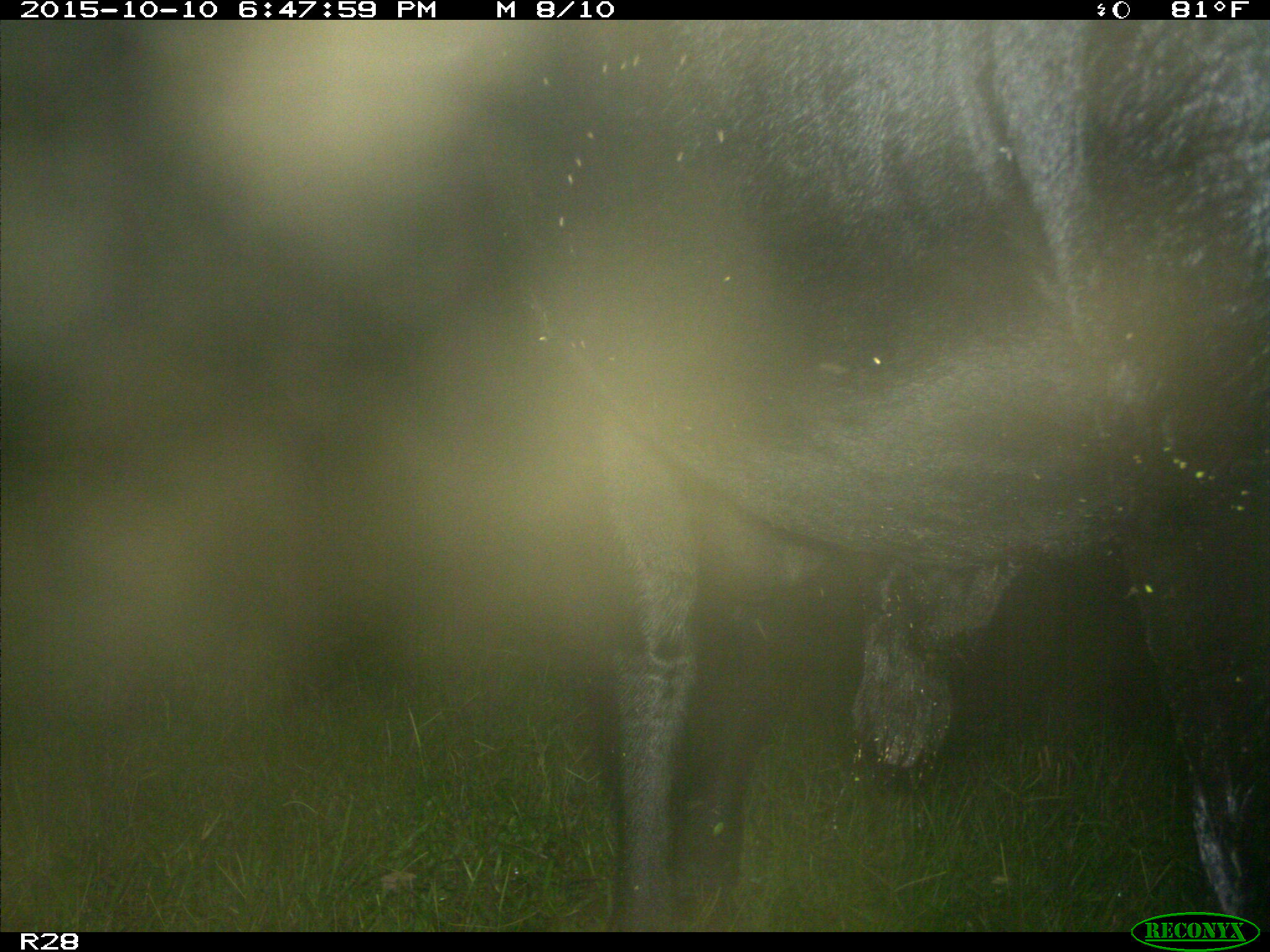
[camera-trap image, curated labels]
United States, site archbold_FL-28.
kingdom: Animalia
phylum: Chordata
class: Mammalia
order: Artiodactyla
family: Bovidae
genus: Bos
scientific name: Bos taurus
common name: domestic cow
Bos taurus (domestic cow).